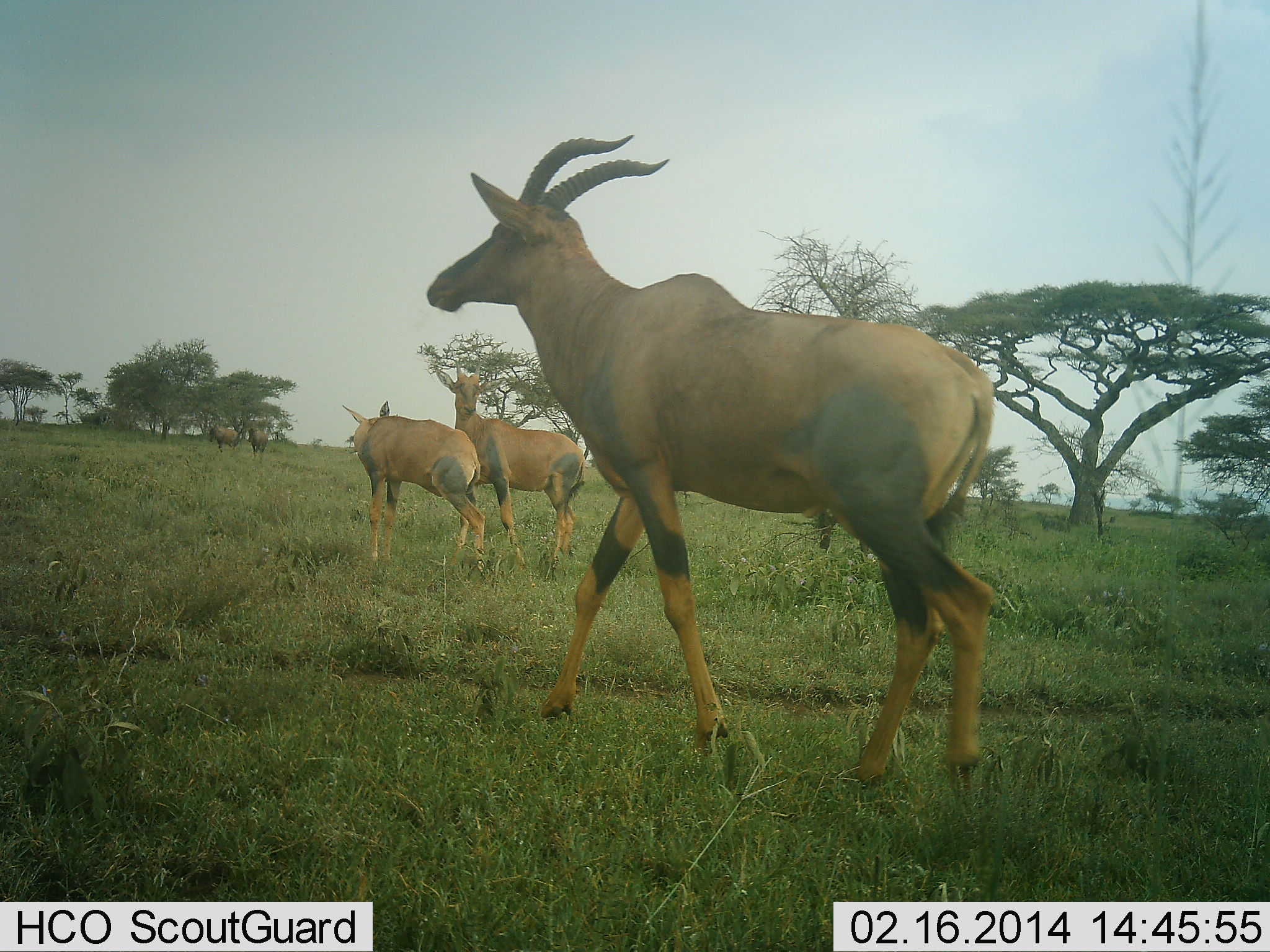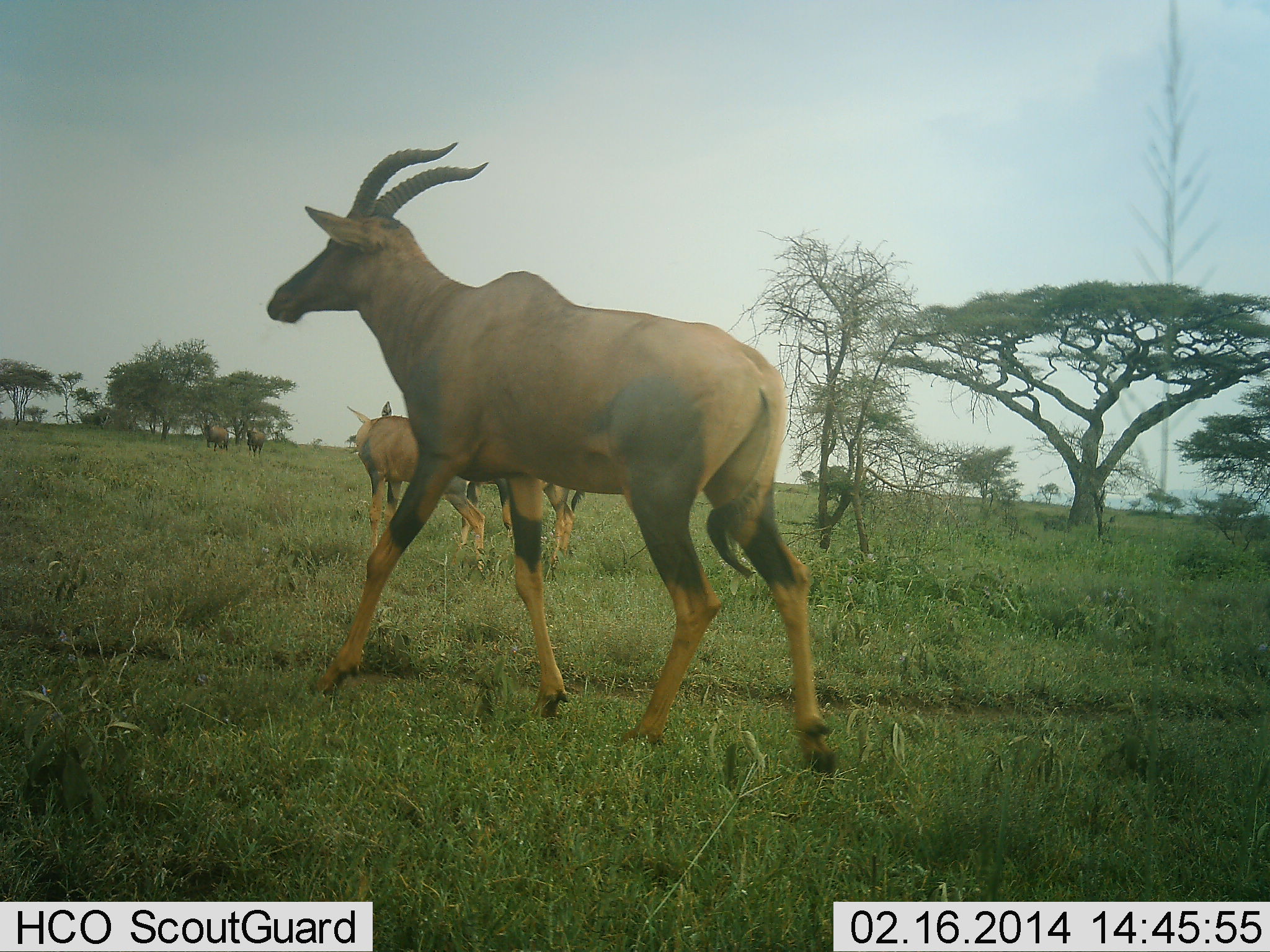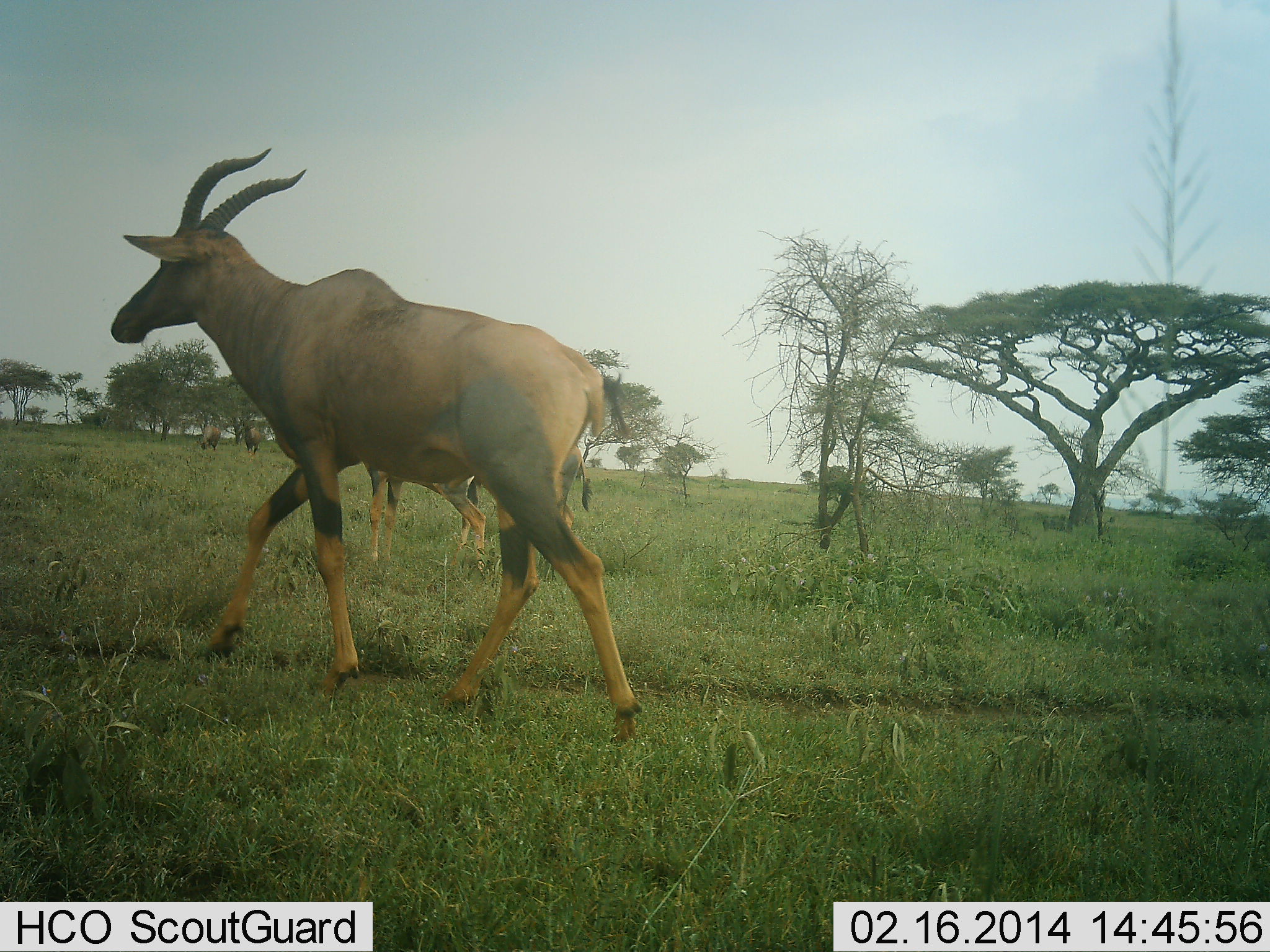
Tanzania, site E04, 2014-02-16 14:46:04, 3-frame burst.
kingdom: Animalia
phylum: Chordata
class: Mammalia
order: Artiodactyla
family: Bovidae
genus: Damaliscus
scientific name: Damaliscus lunatus jimela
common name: topi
Topi (Damaliscus lunatus jimela), count 5. Behavior (volunteer vote fractions): standing 91%, resting 9%, moving 100%, interacting 9%. Young present (vote fraction): 0%. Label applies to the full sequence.